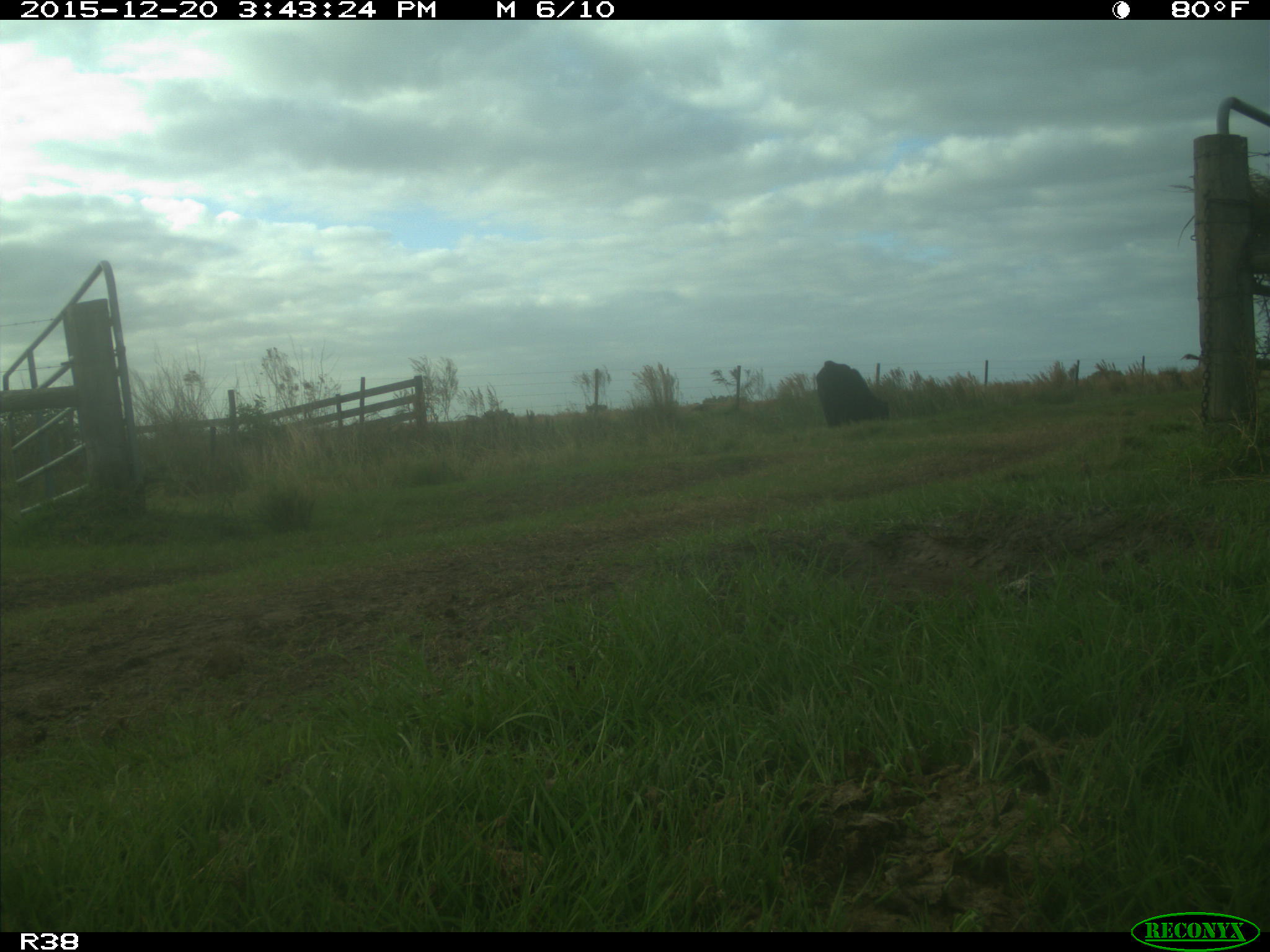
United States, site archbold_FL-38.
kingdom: Animalia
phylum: Chordata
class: Mammalia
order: Artiodactyla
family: Bovidae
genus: Bos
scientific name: Bos taurus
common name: domestic cow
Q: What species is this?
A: Bos taurus (domestic cow).